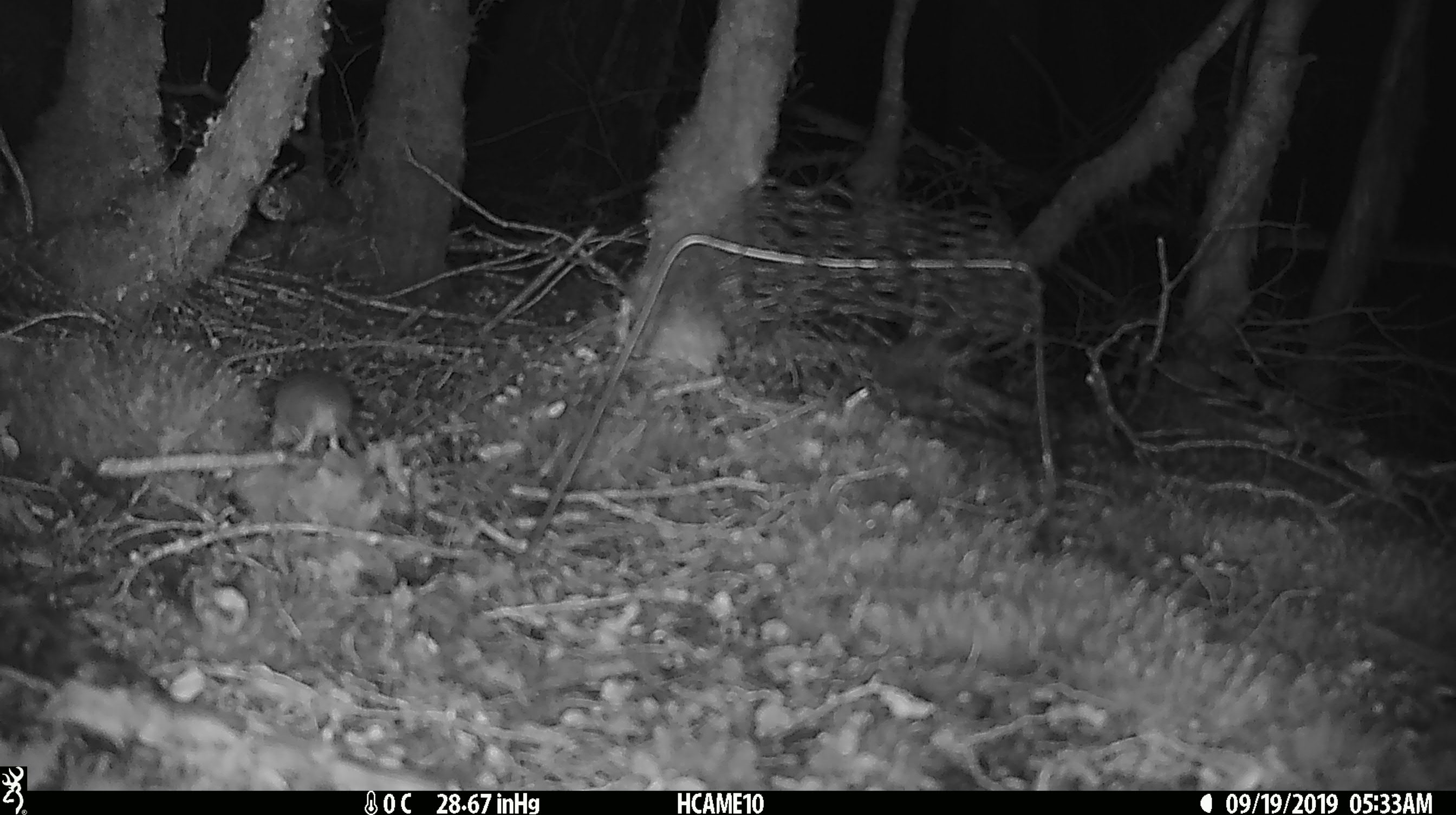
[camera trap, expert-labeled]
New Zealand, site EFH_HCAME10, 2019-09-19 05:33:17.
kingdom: Animalia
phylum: Chordata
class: Mammalia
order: Rodentia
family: Muridae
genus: Mus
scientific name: Mus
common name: mouse